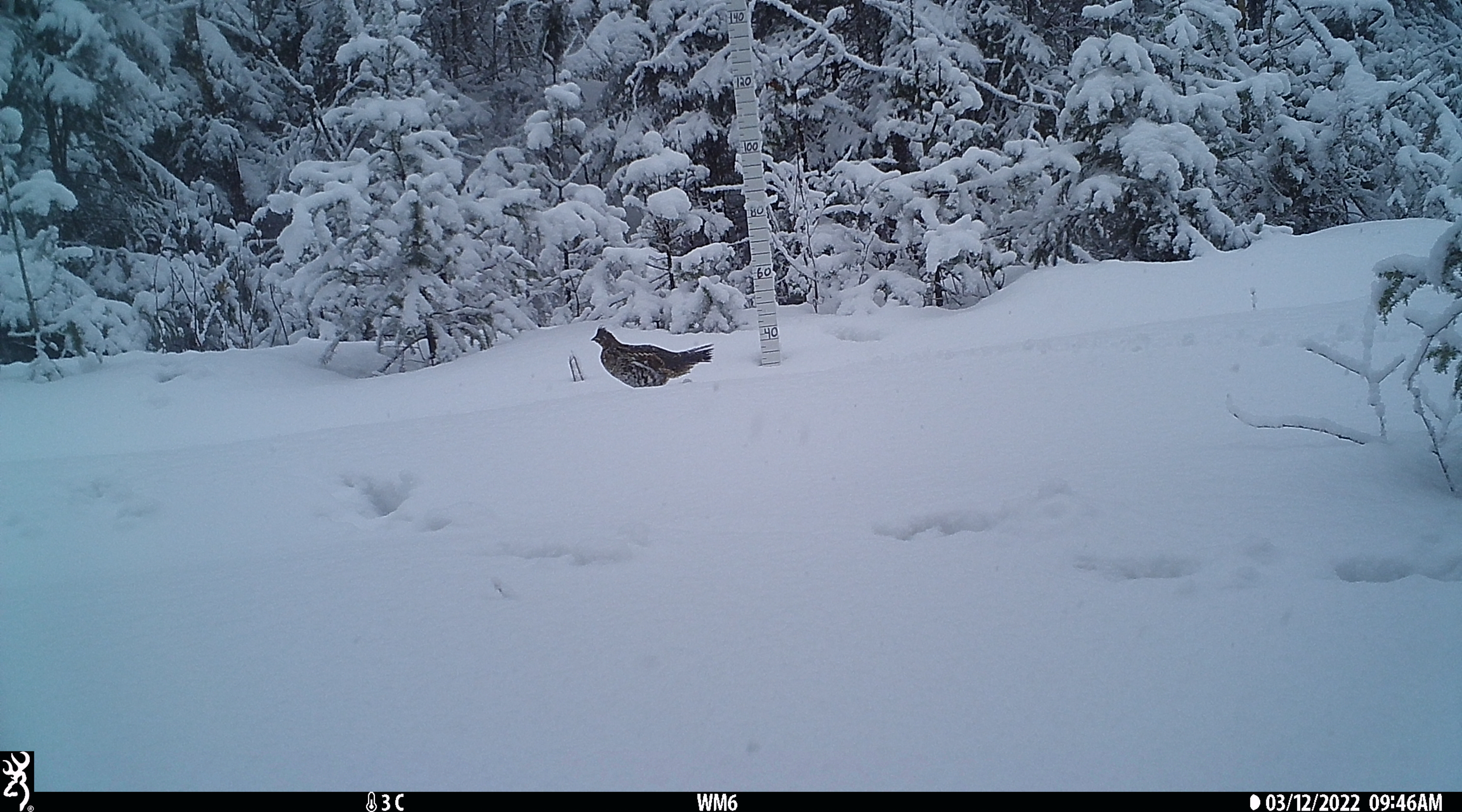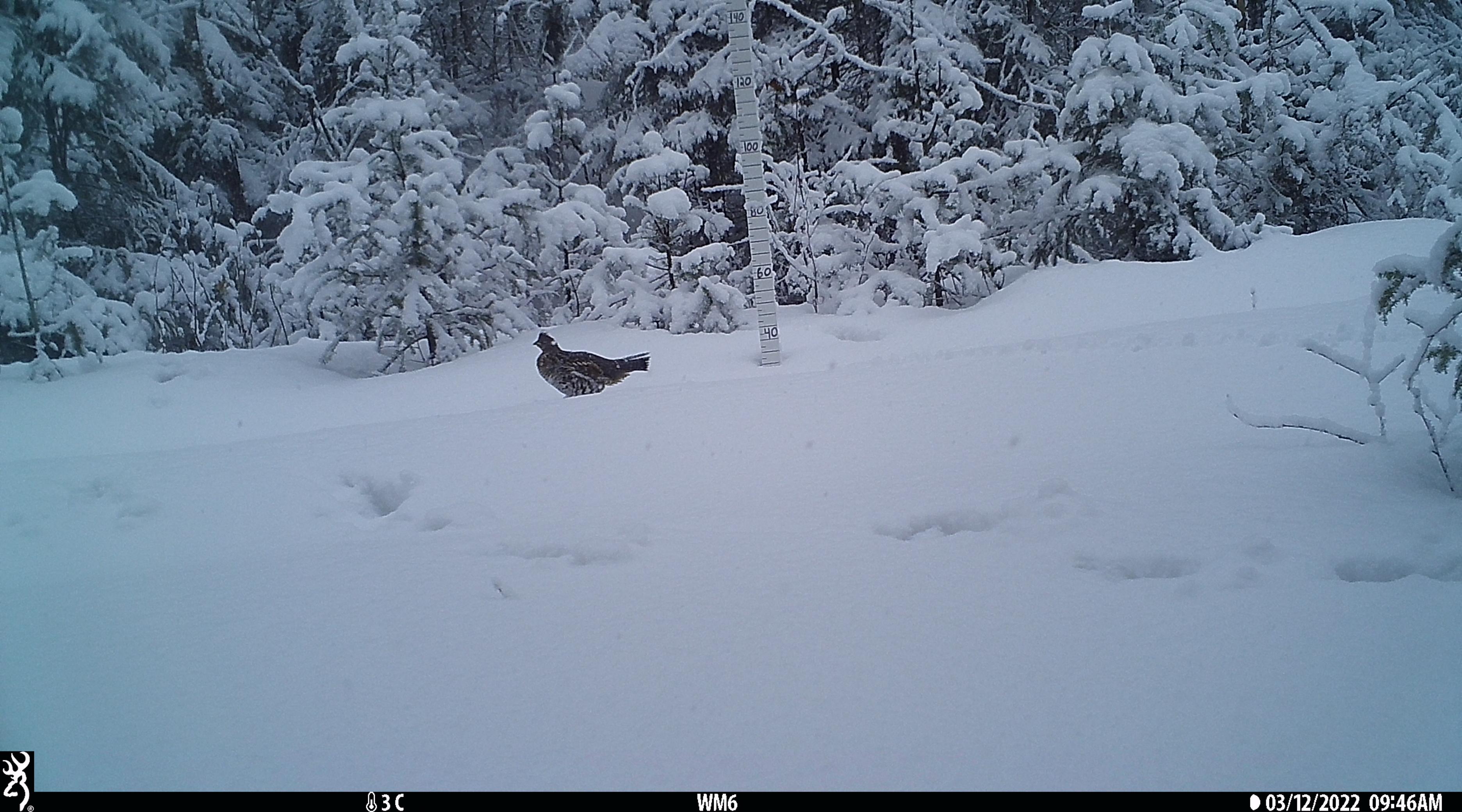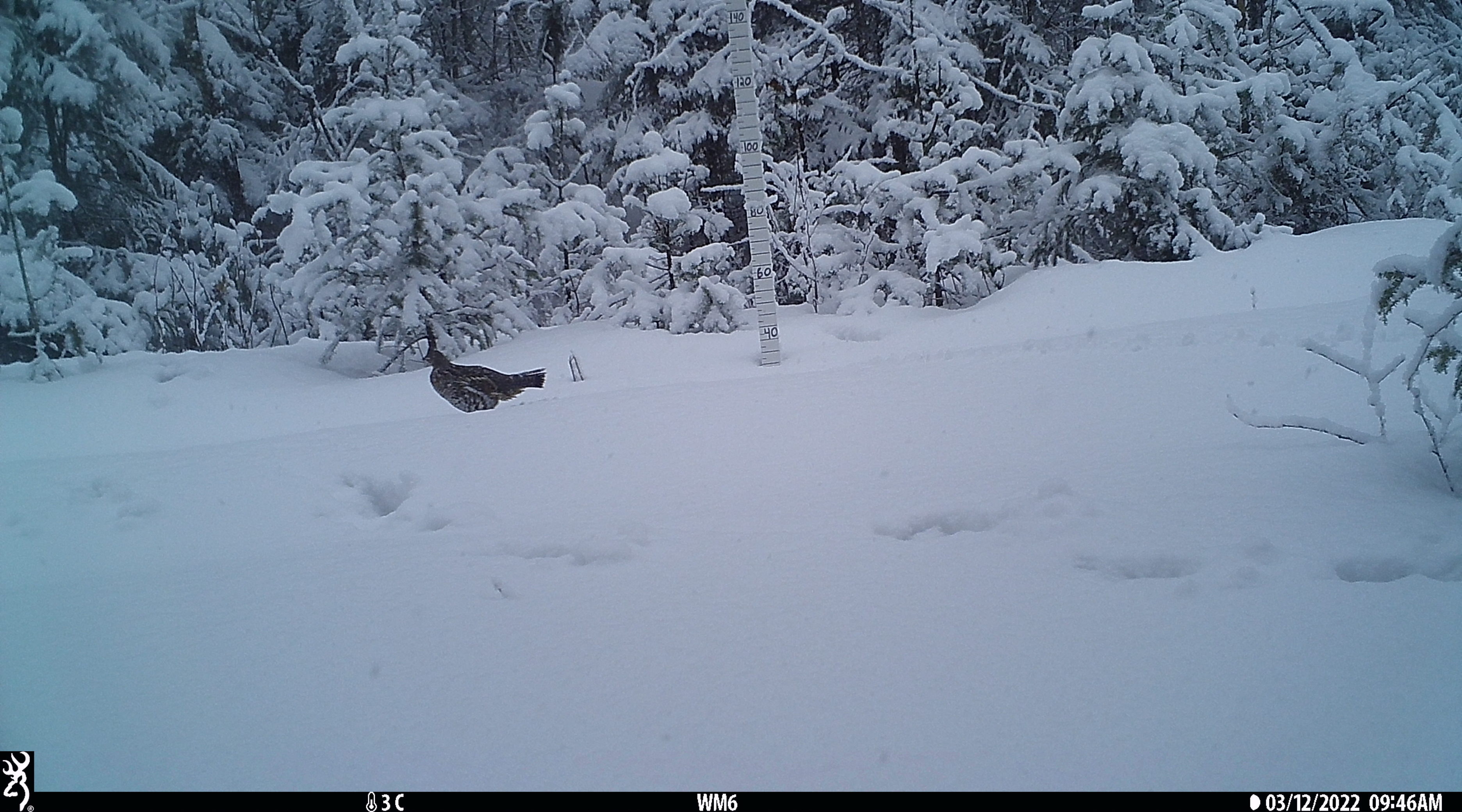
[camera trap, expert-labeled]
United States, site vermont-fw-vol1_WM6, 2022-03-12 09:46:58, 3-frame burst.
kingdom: Animalia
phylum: Chordata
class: Aves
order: Galliformes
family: Phasianidae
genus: Bonasa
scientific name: Bonasa umbellus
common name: ruffed grouse